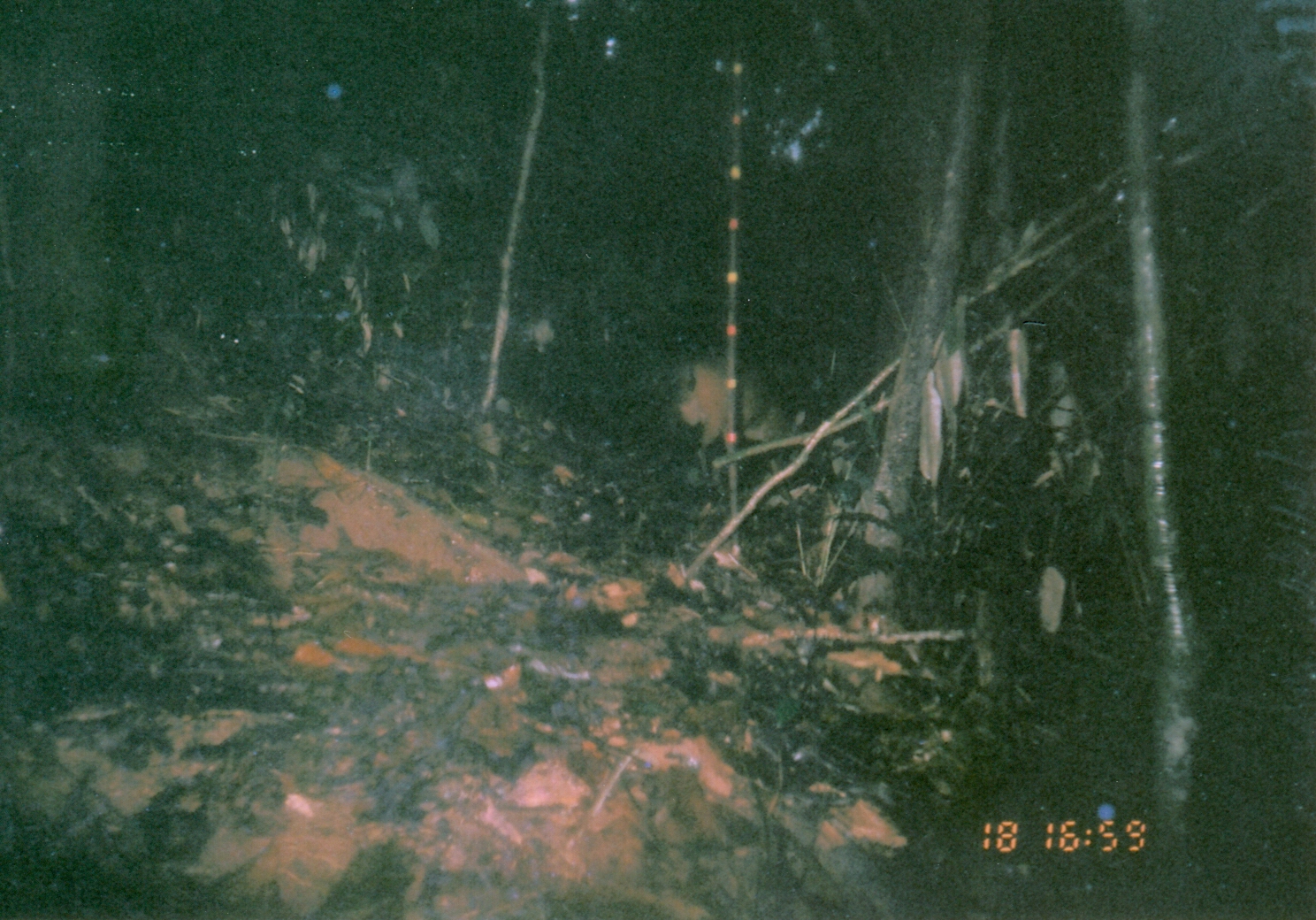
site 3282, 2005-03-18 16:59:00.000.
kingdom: Animalia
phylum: Chordata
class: Mammalia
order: Artiodactyla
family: Bovidae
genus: Cephalophus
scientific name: Cephalophus harveyi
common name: harvey's duiker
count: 1